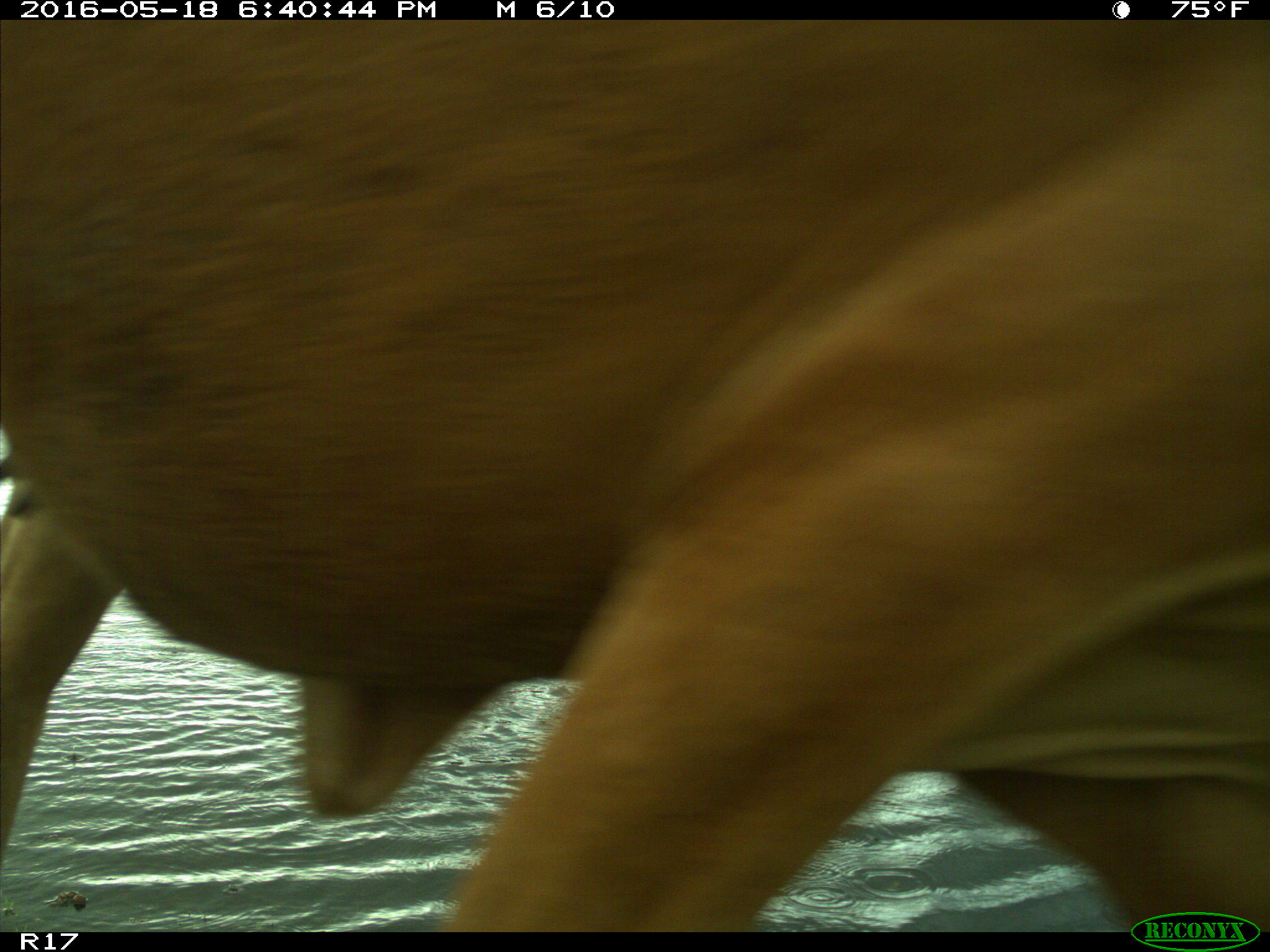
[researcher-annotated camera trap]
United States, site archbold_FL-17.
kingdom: Animalia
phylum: Chordata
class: Mammalia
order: Artiodactyla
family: Bovidae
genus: Bos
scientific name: Bos taurus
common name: domestic cow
Bos taurus (domestic cow).